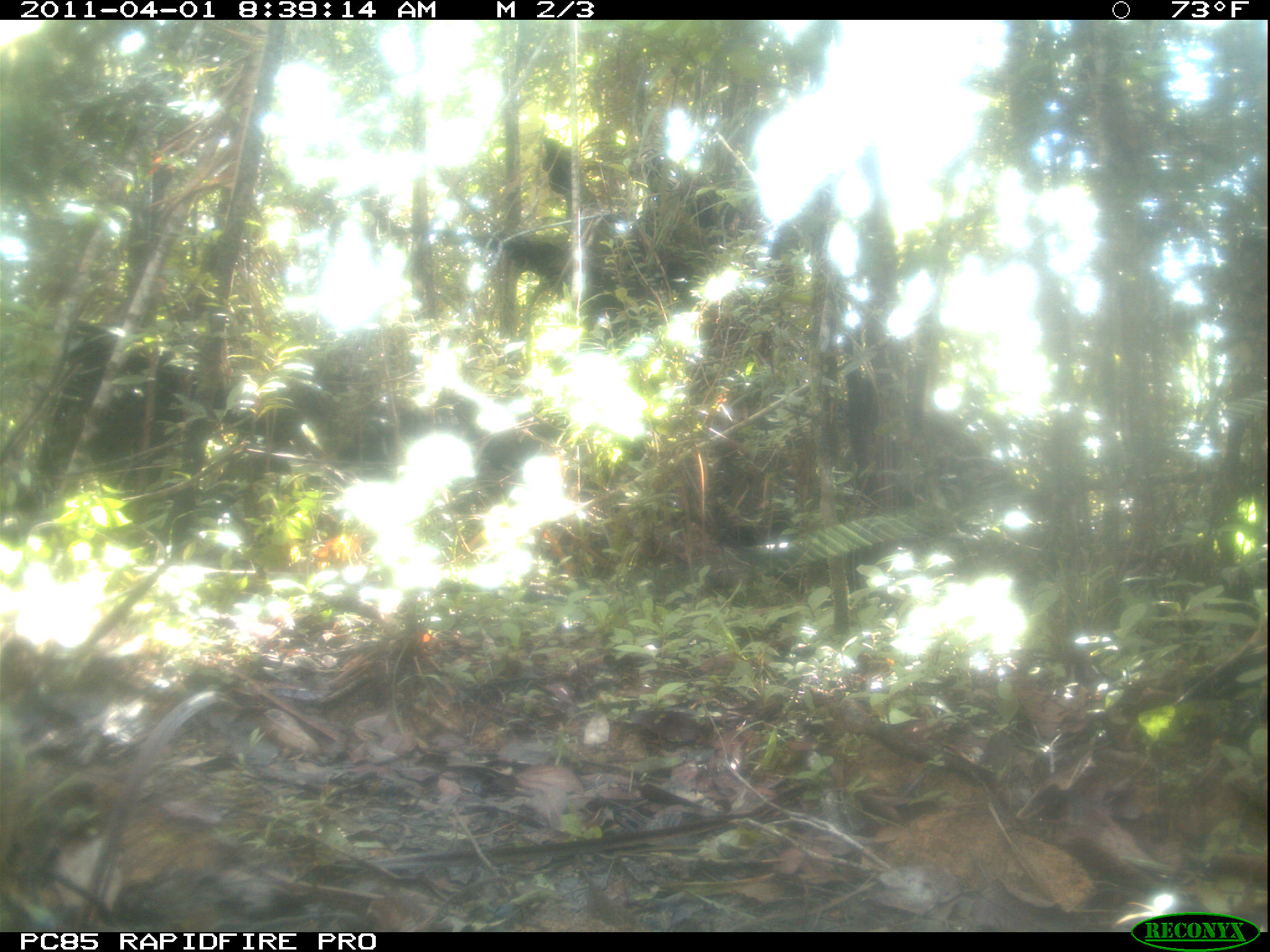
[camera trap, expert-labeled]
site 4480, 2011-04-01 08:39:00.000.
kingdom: Animalia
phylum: Chordata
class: Mammalia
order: Artiodactyla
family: Bovidae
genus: Bos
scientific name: Bos taurus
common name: domestic cattle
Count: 2.